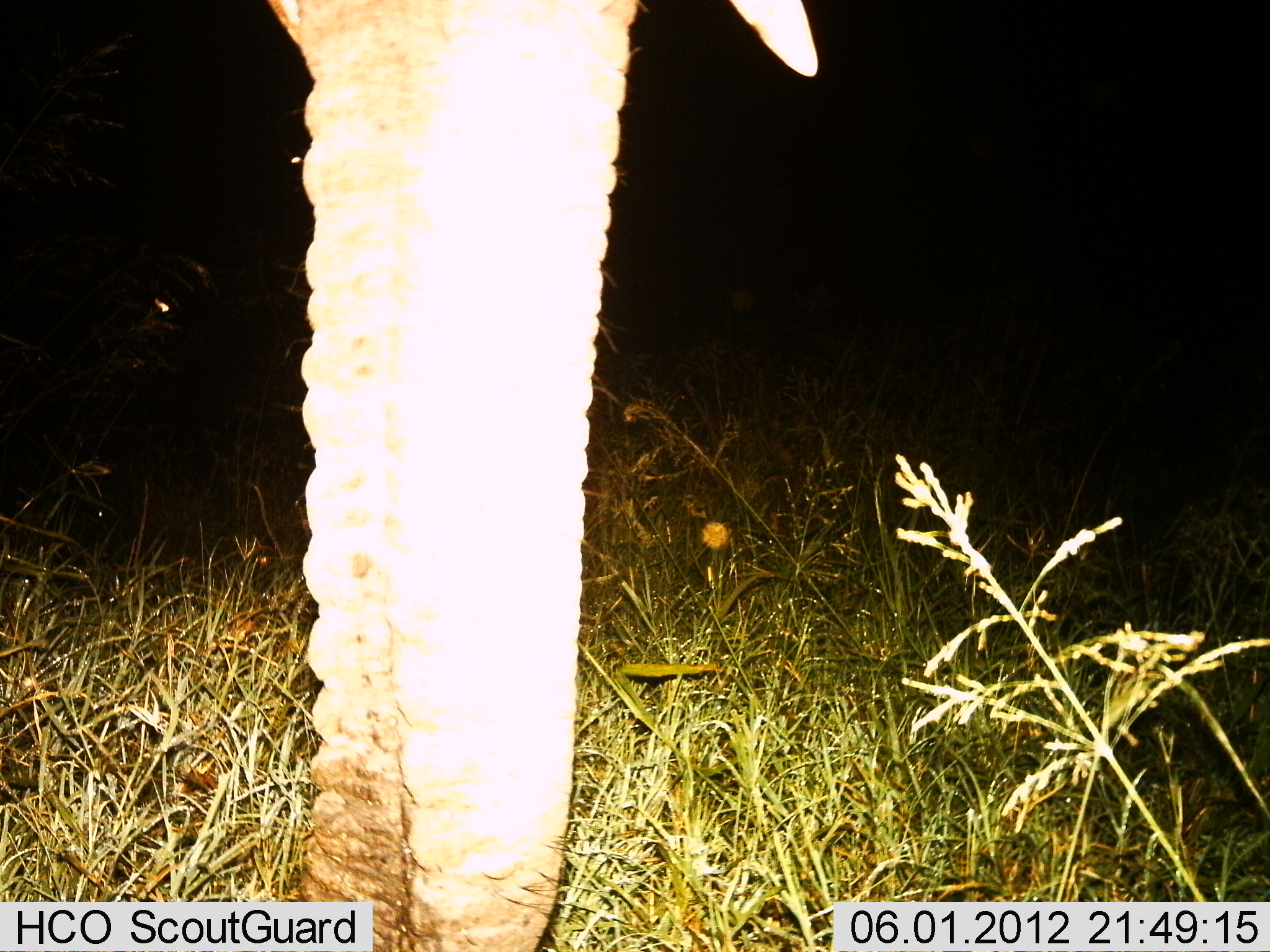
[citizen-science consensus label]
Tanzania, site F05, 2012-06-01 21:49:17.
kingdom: Animalia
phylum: Chordata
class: Mammalia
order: Proboscidea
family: Elephantidae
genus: Loxodonta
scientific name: Loxodonta africana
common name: african bush elephant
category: elephant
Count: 1.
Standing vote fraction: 100%.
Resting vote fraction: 0%.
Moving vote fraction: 0%.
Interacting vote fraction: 0%.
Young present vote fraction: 0%.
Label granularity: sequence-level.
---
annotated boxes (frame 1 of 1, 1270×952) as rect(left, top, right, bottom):
animal: rect(223, 0, 818, 951)